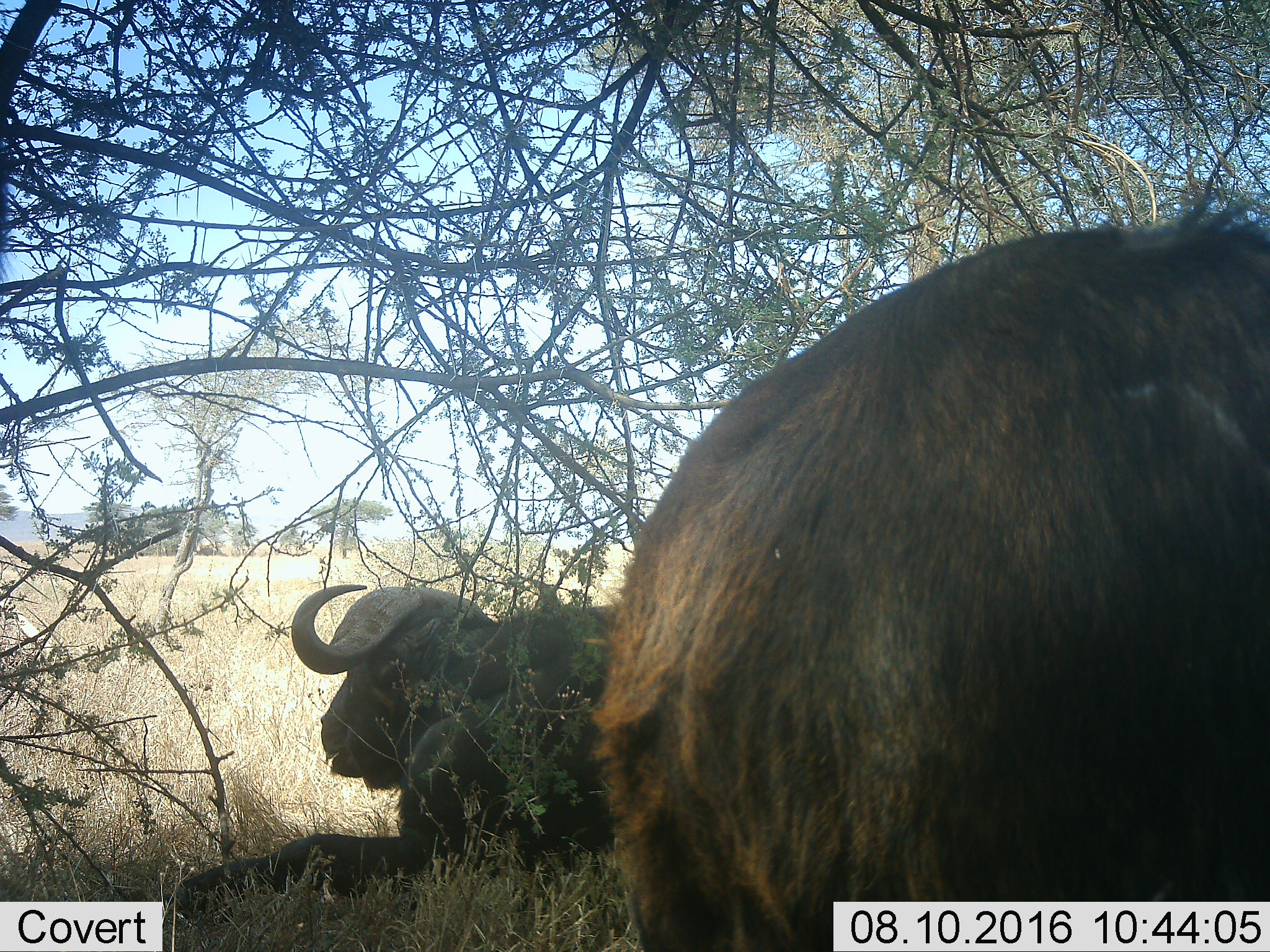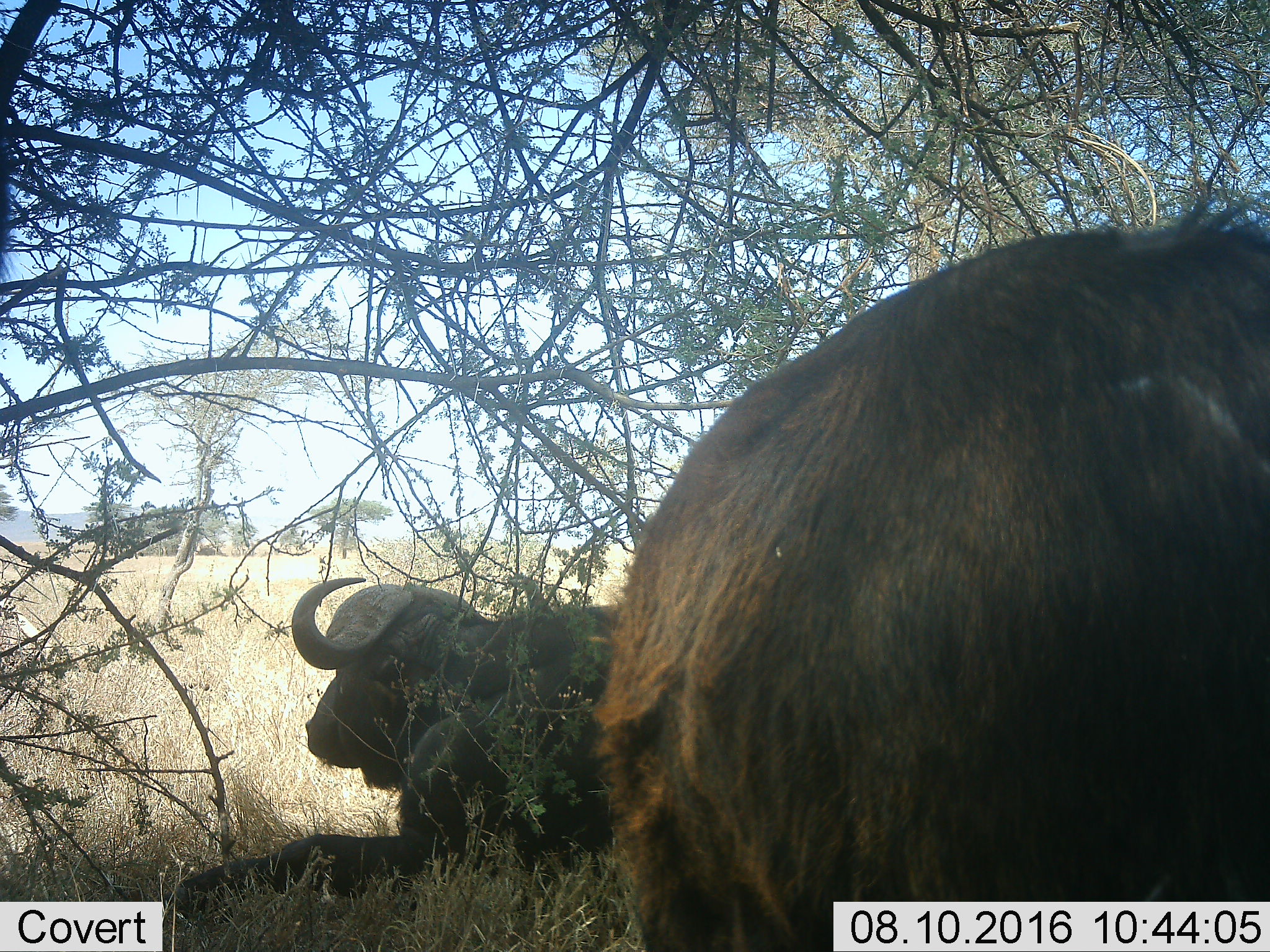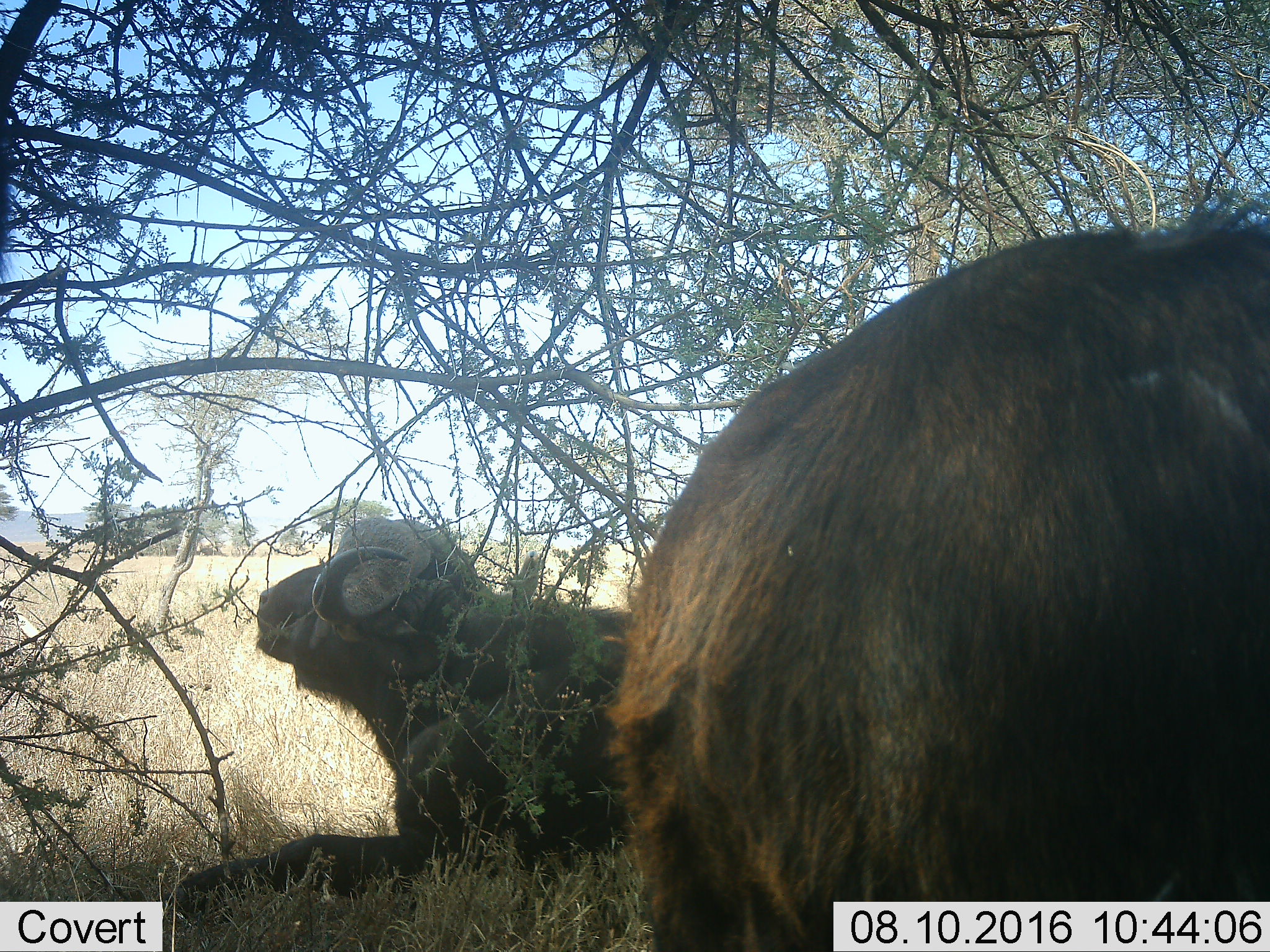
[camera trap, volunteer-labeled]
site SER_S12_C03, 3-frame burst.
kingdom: Animalia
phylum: Chordata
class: Mammalia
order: Artiodactyla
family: Bovidae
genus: Syncerus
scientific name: Syncerus caffer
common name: african buffalo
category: buffalo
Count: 2.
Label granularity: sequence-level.